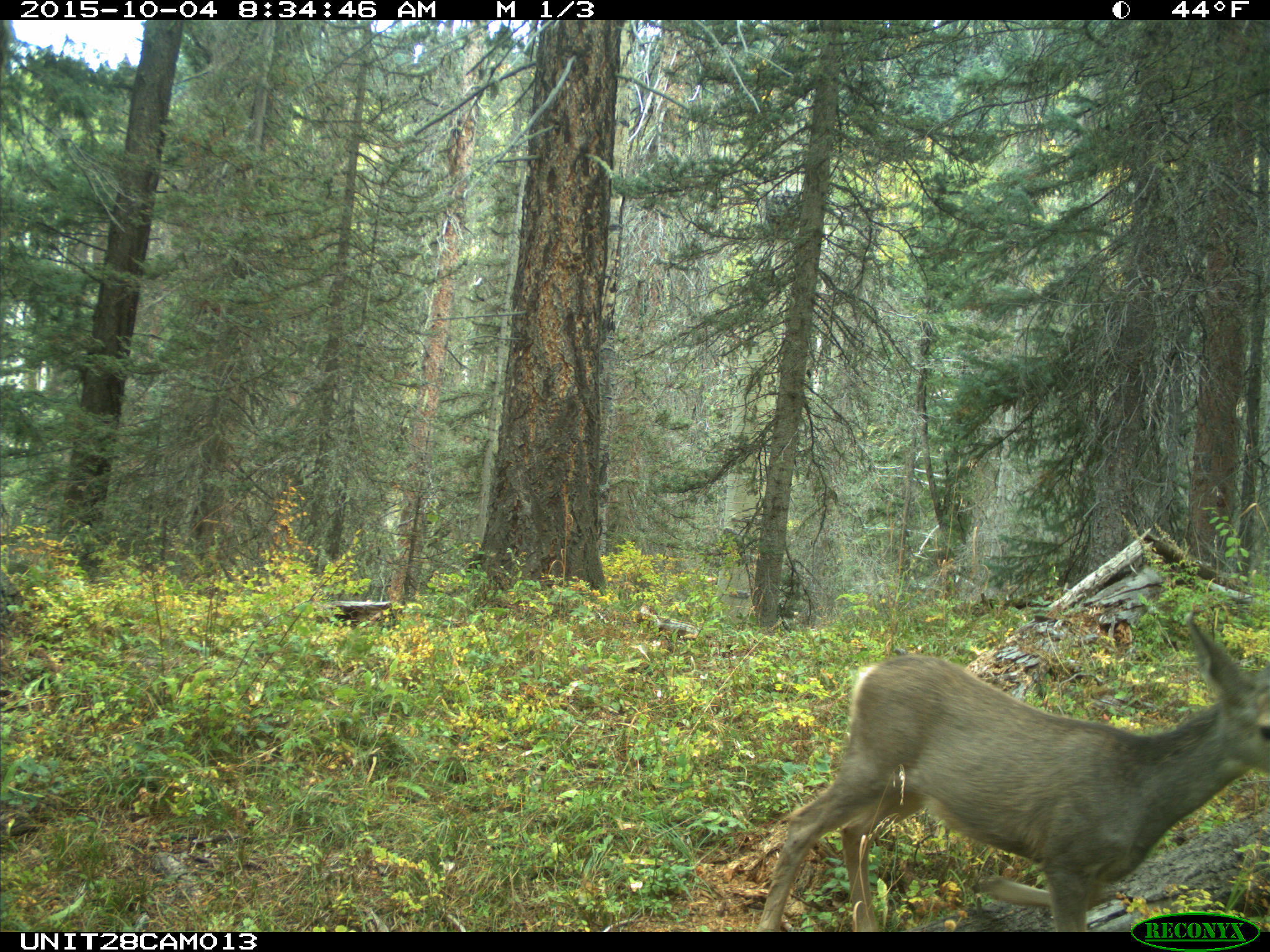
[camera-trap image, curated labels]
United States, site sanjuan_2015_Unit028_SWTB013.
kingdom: Animalia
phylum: Chordata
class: Mammalia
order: Artiodactyla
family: Cervidae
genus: Odocoileus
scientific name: Odocoileus hemionus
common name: mule deer